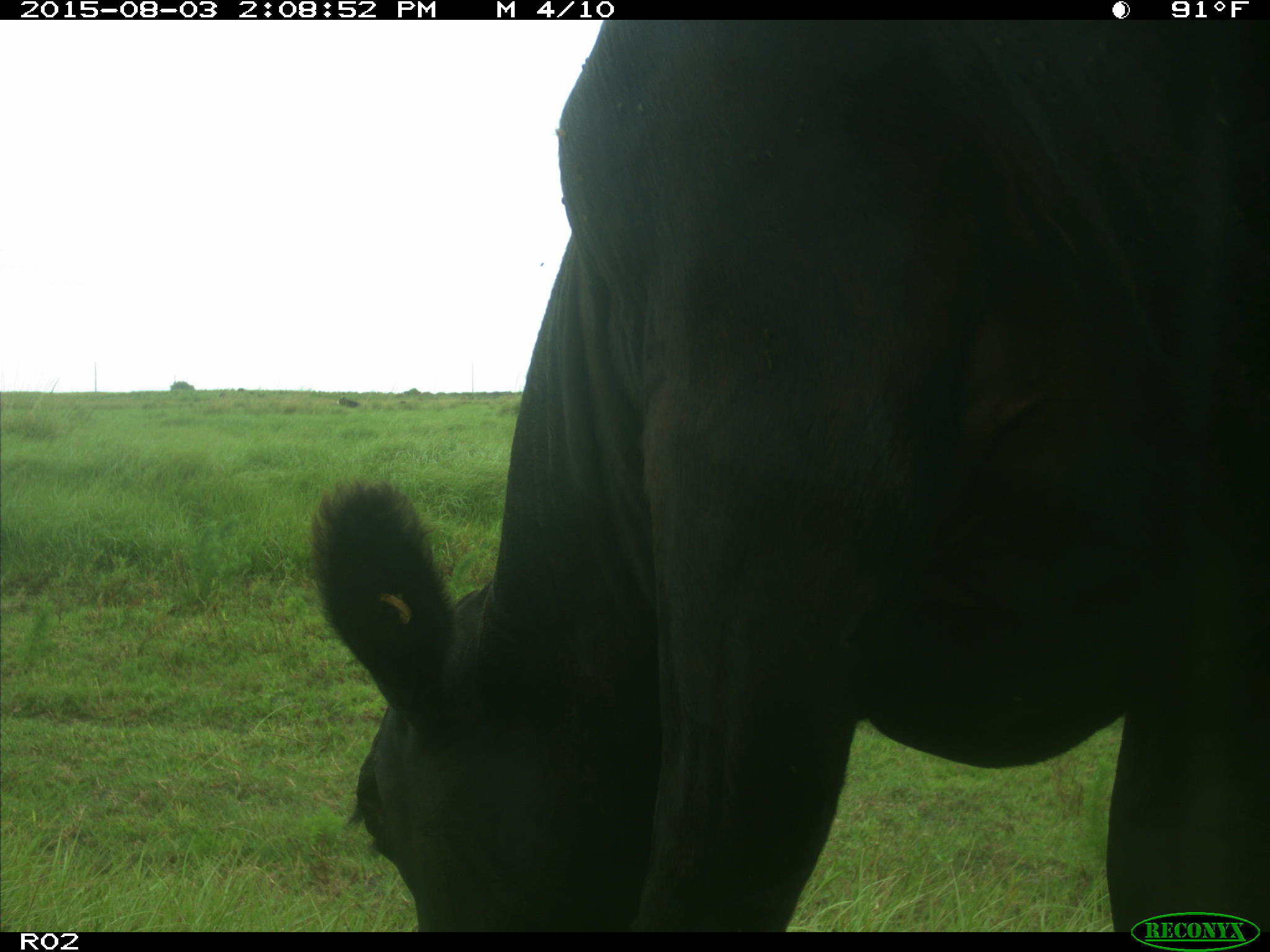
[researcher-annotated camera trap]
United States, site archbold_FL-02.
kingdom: Animalia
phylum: Chordata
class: Mammalia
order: Artiodactyla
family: Bovidae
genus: Bos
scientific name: Bos taurus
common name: domestic cow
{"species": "Bos taurus (domestic cow)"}